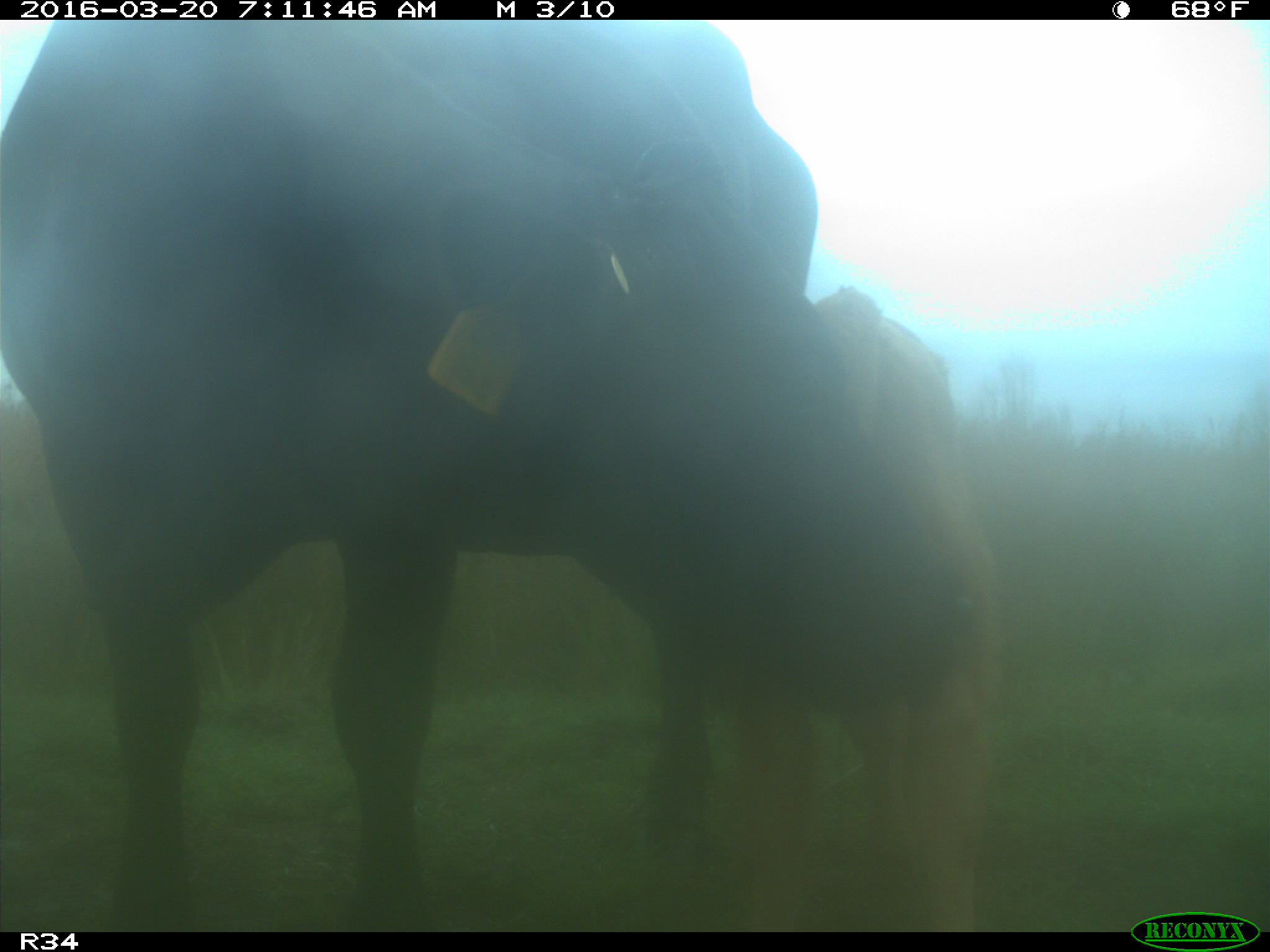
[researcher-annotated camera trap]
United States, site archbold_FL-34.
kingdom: Animalia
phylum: Chordata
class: Mammalia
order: Artiodactyla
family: Bovidae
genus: Bos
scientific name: Bos taurus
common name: domestic cow